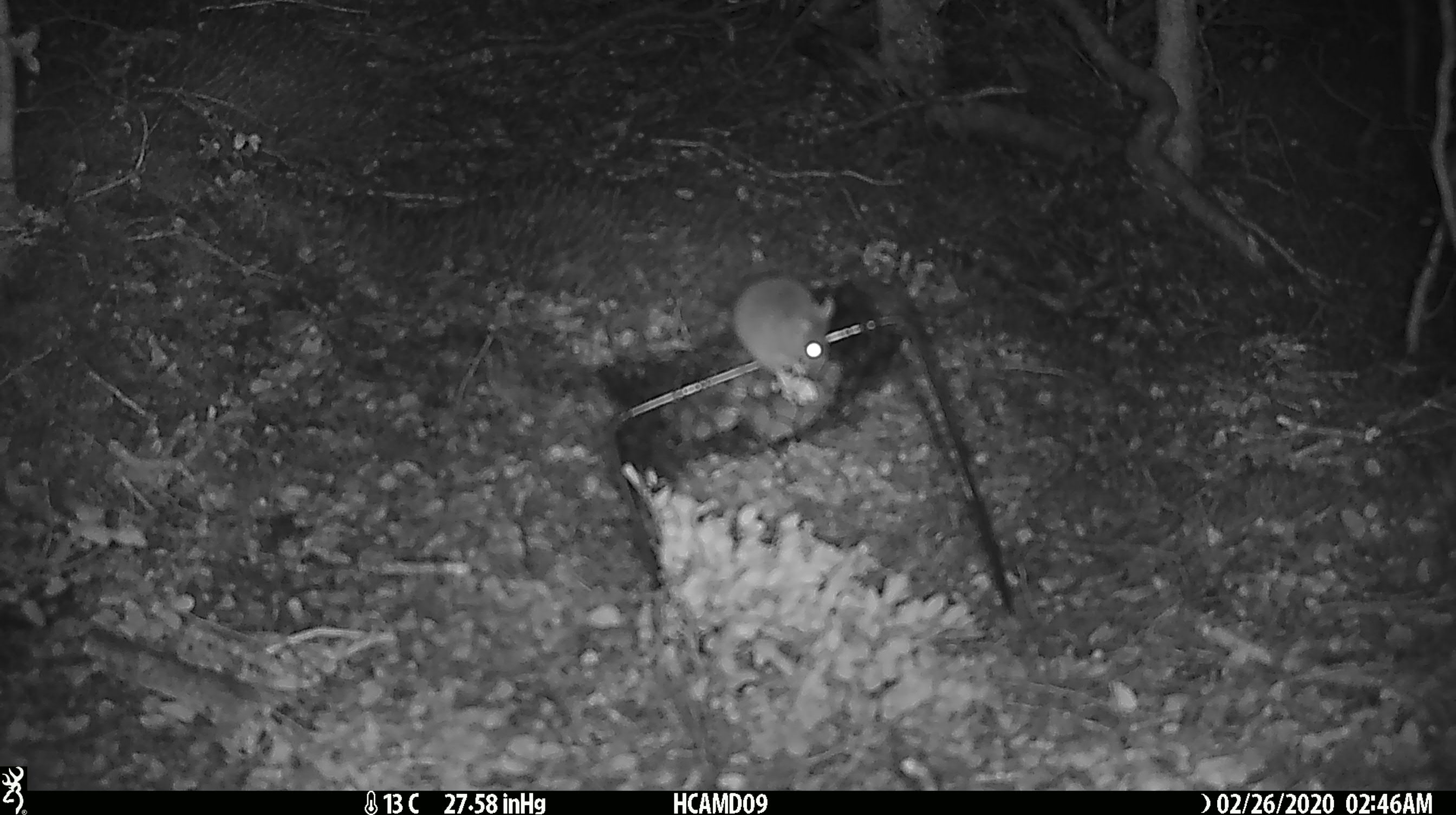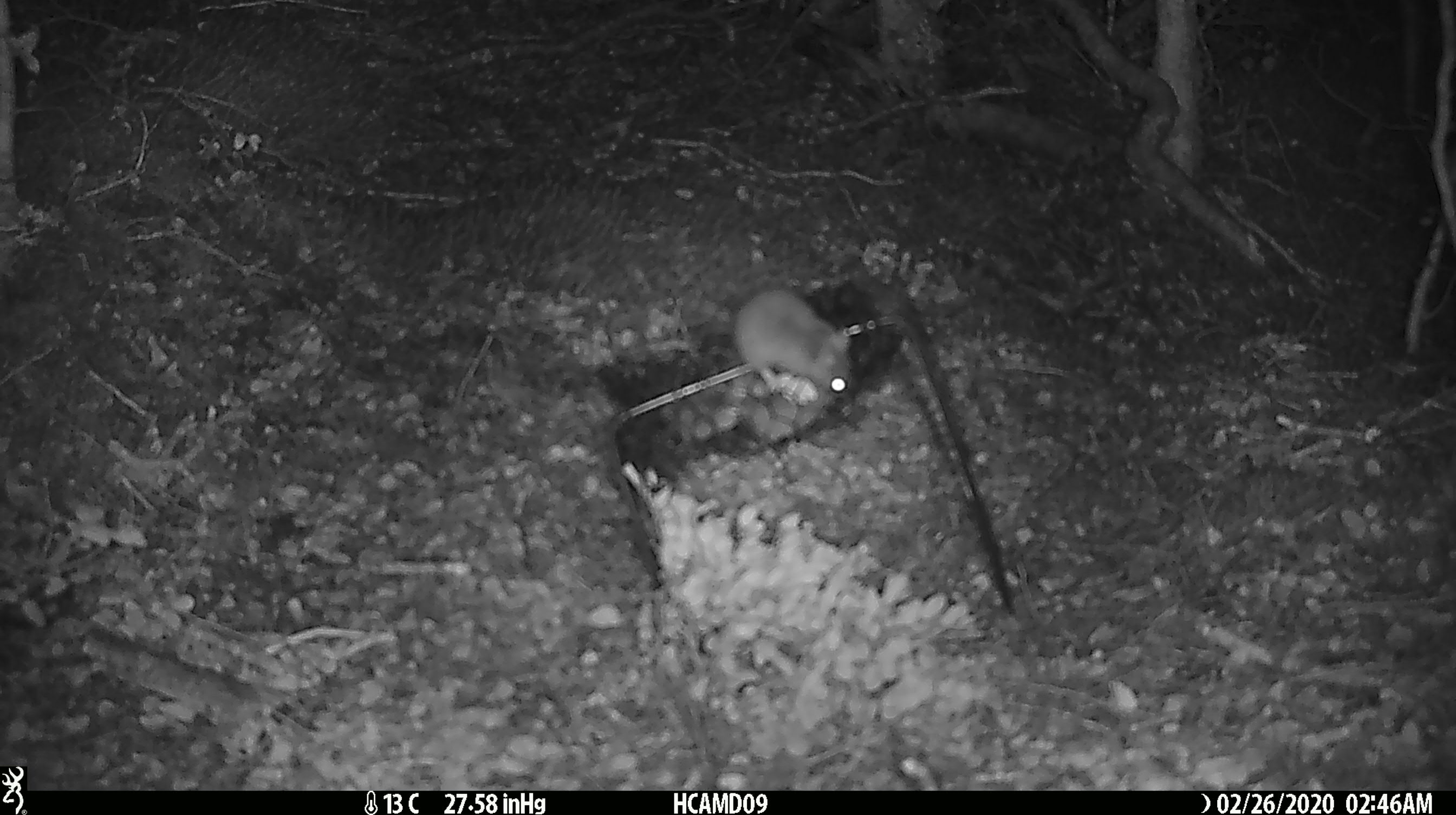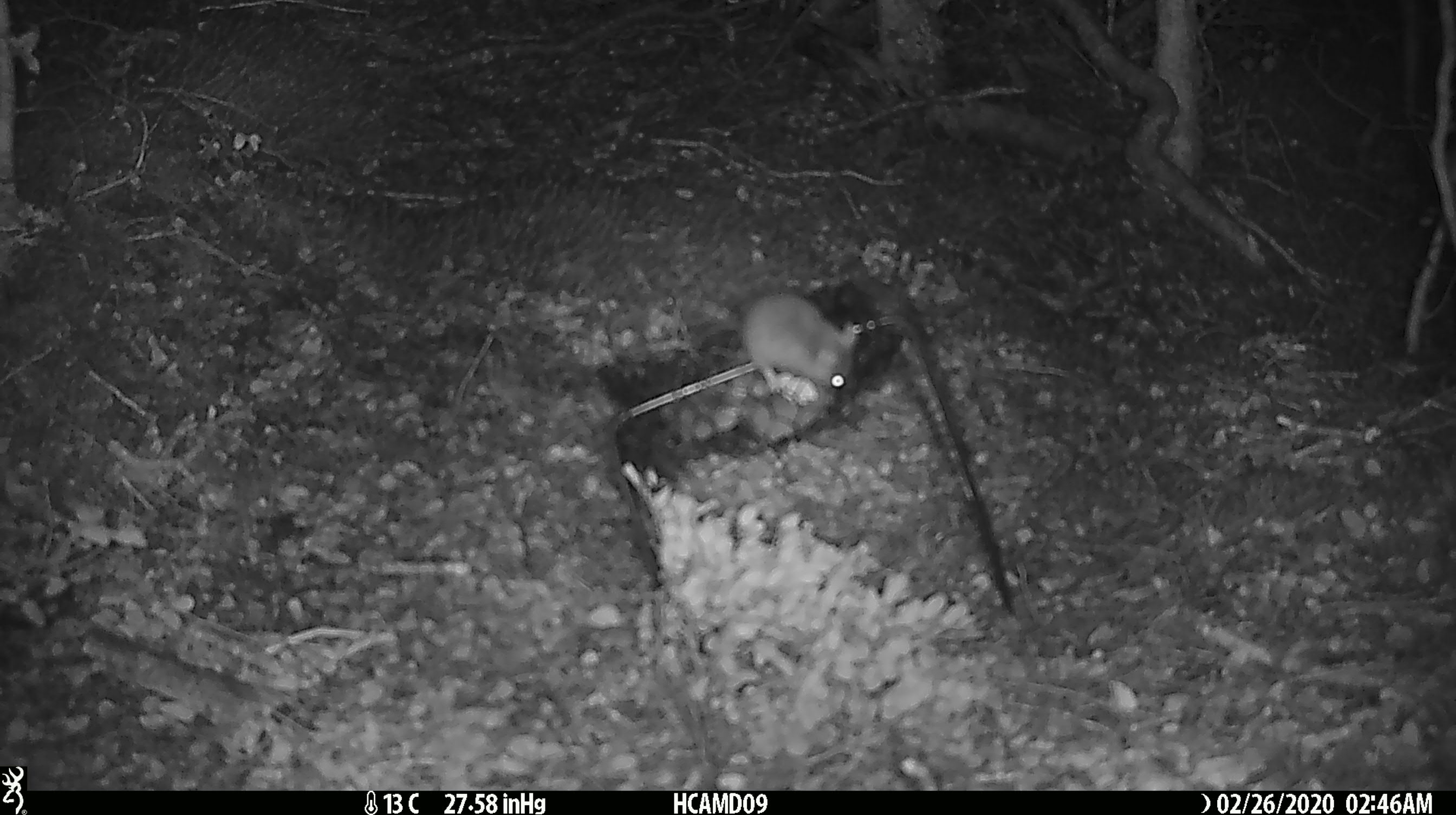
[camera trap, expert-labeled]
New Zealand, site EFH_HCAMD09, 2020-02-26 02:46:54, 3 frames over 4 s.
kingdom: Animalia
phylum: Chordata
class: Mammalia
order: Rodentia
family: Muridae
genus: Mus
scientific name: Mus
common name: mouse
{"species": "mouse (Mus)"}